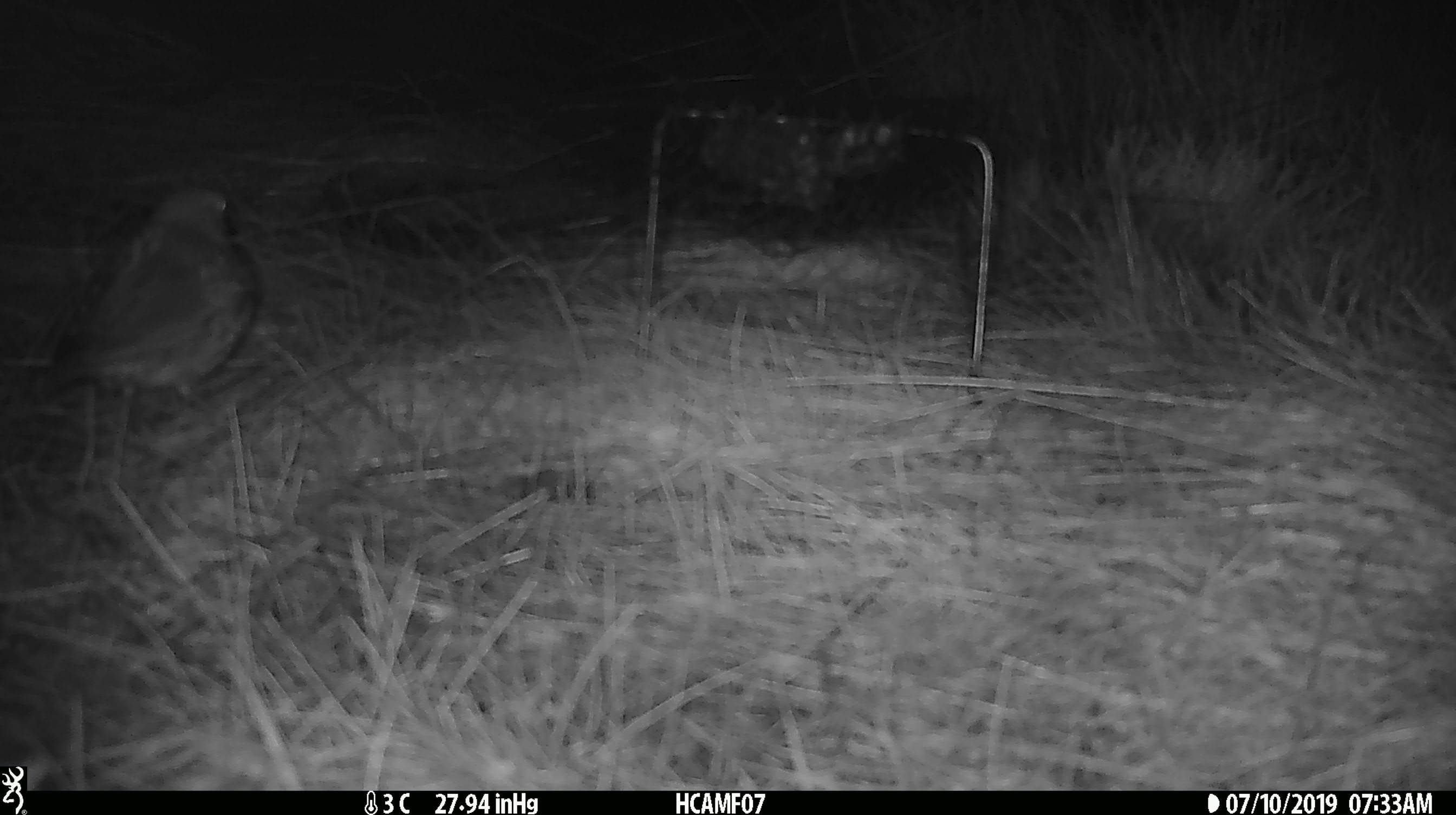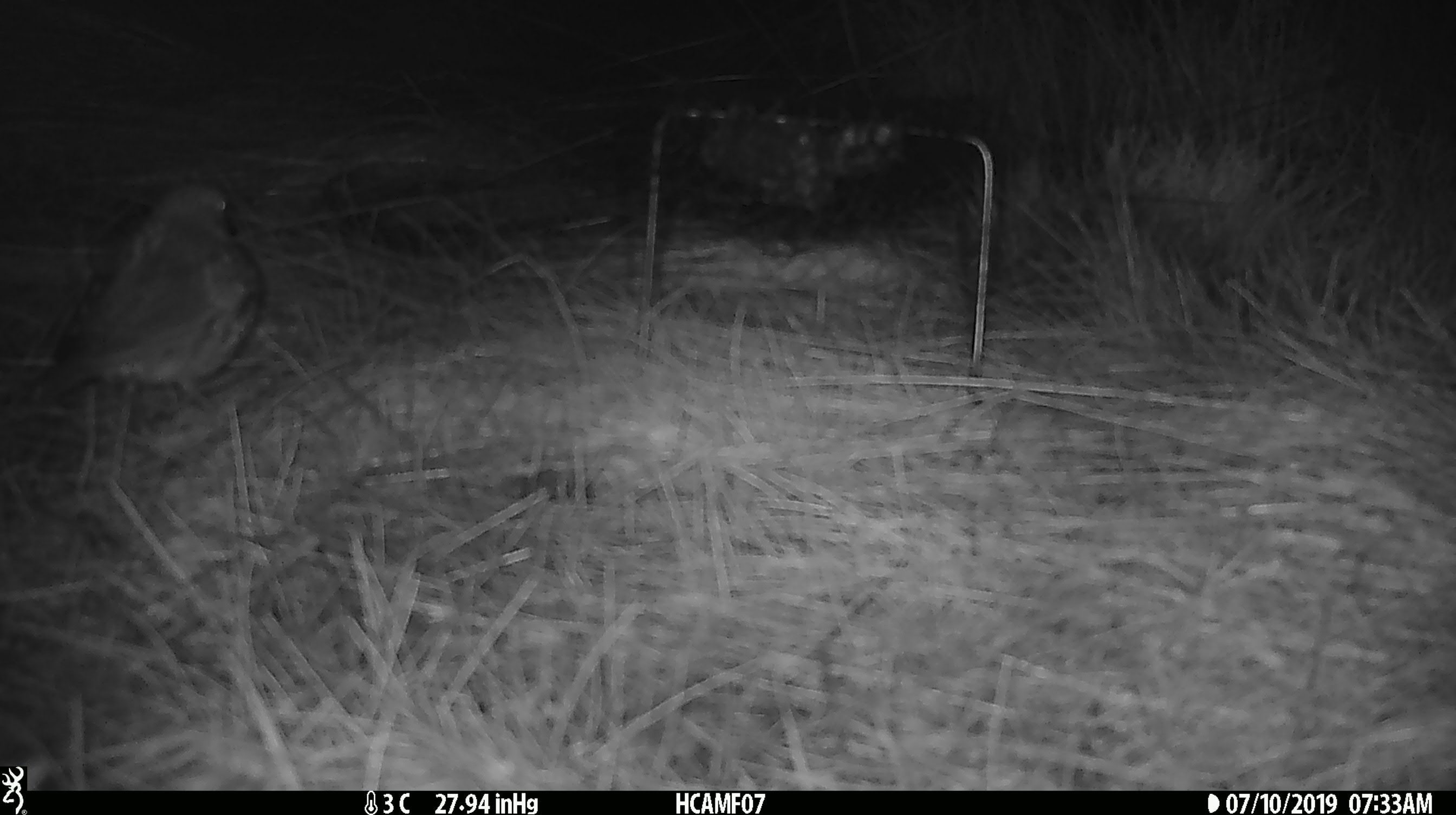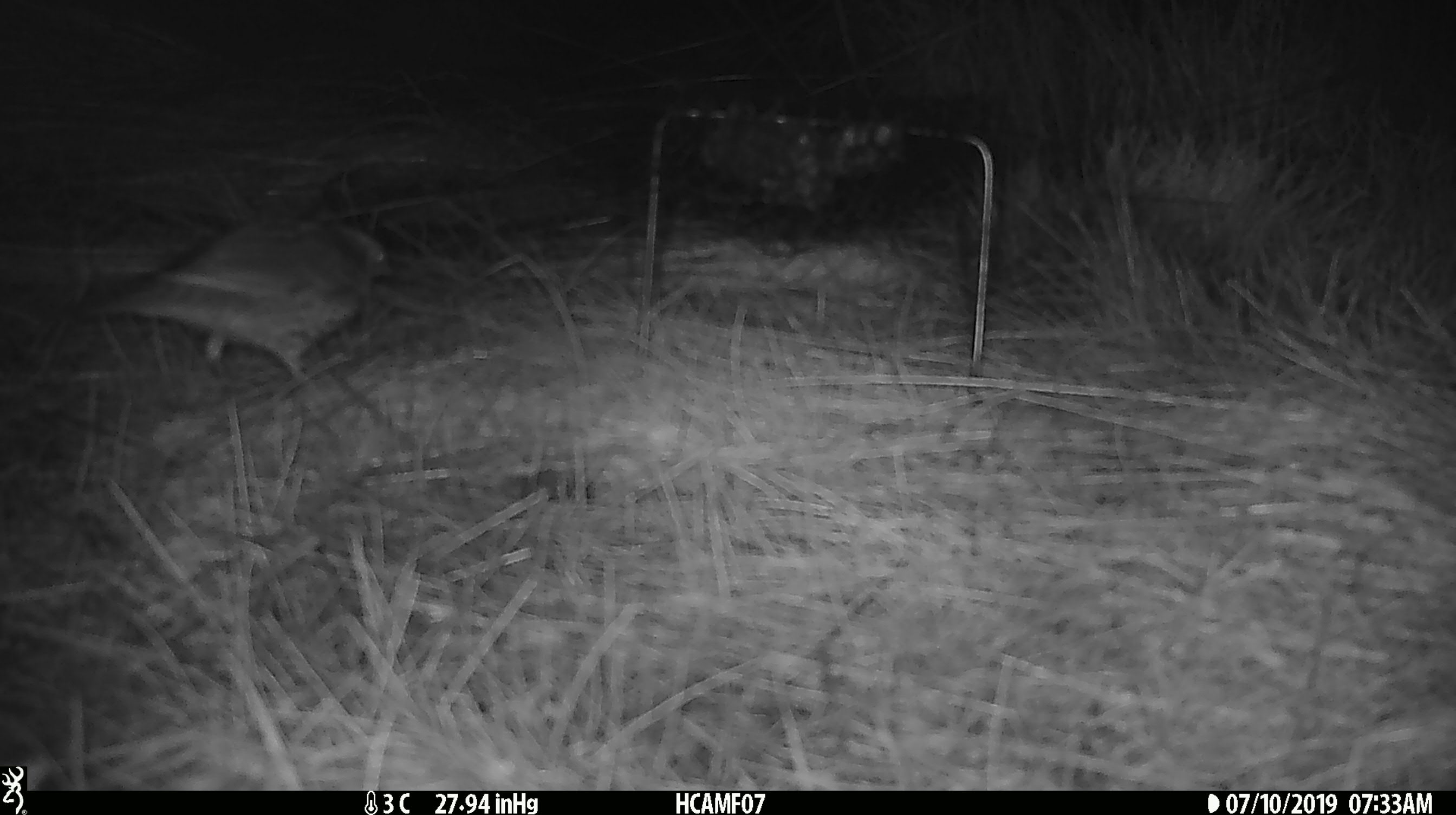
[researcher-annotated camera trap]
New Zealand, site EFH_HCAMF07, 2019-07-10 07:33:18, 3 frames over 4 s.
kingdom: Animalia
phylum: Chordata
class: Aves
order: Passeriformes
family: Prunellidae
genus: Prunella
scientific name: Prunella modularis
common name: dunnock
Dunnock (Prunella modularis).